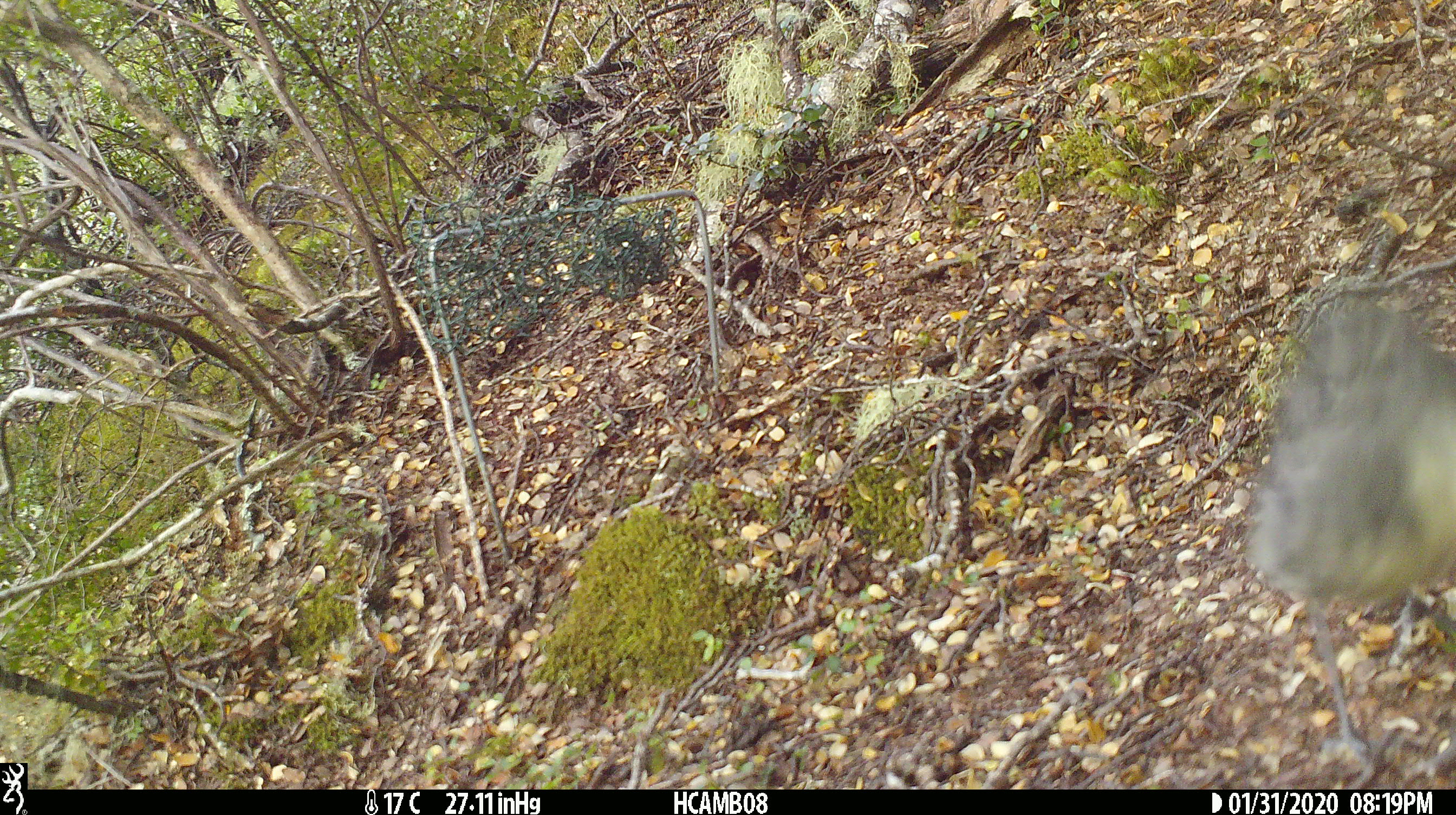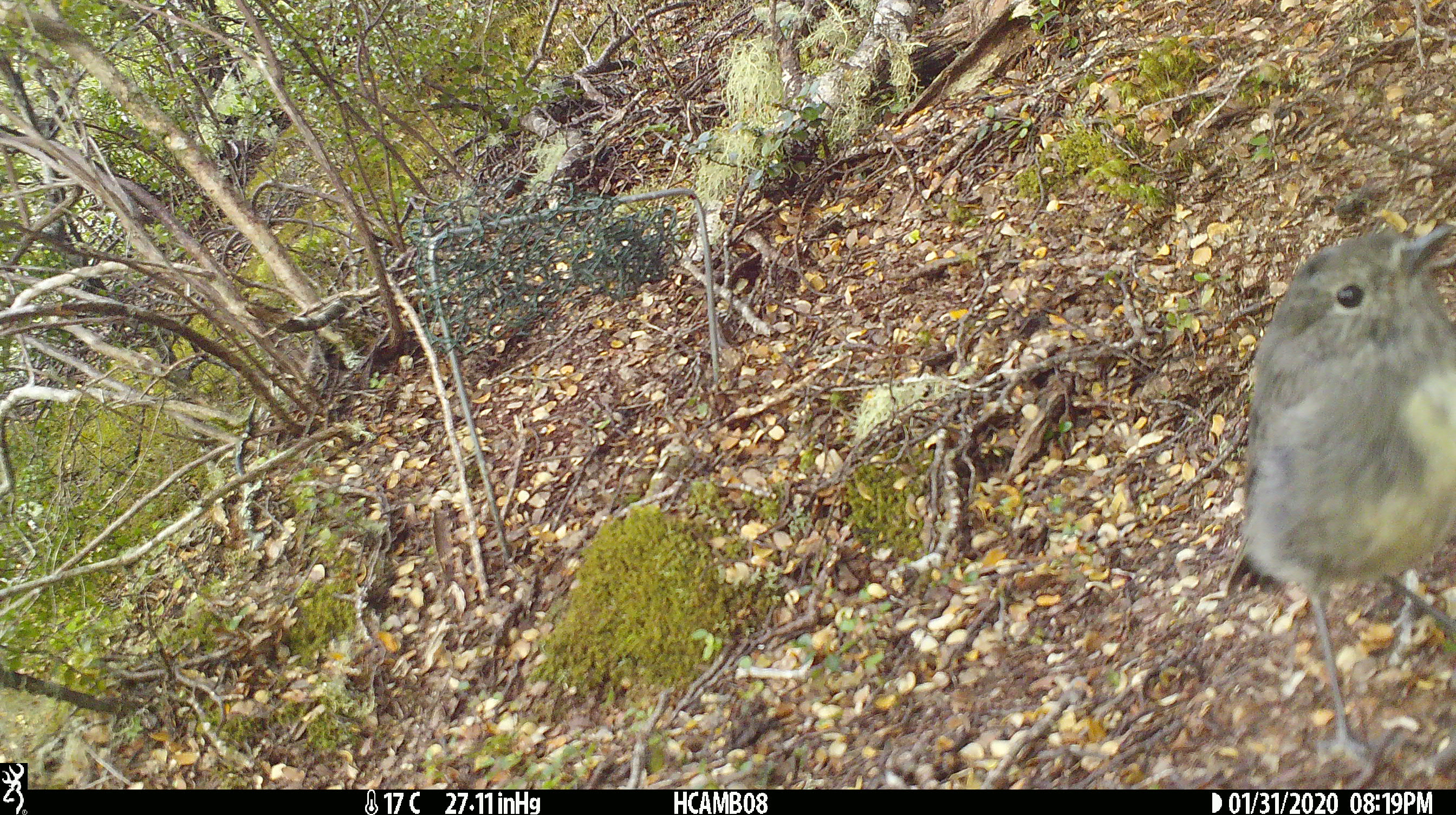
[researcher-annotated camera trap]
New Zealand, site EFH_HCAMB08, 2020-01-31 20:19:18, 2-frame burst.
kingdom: Animalia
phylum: Chordata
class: Aves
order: Passeriformes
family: Petroicidae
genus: Petroica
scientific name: Petroica australis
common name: new zealand robin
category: robin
Robin (new zealand robin) (Petroica australis).